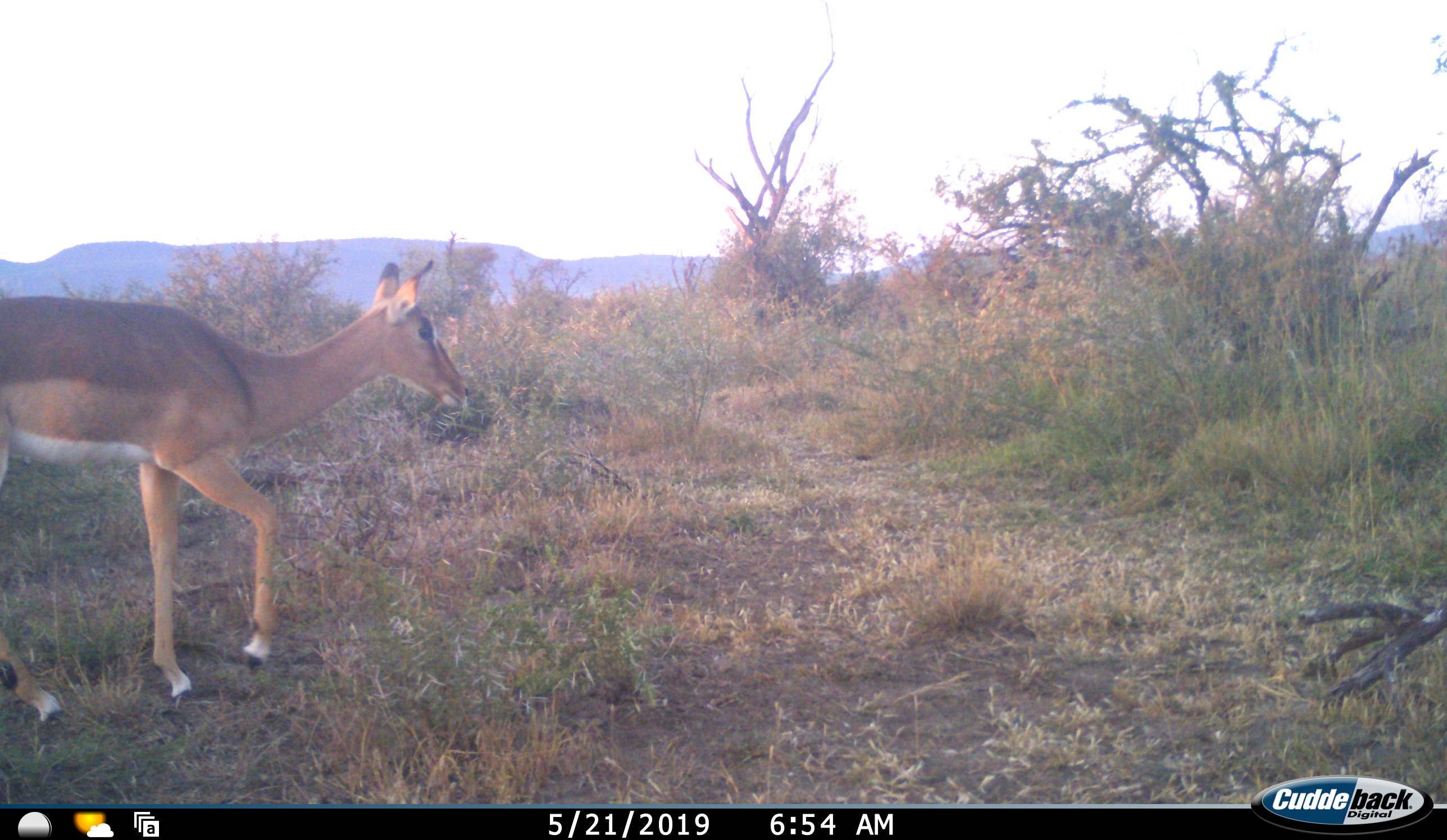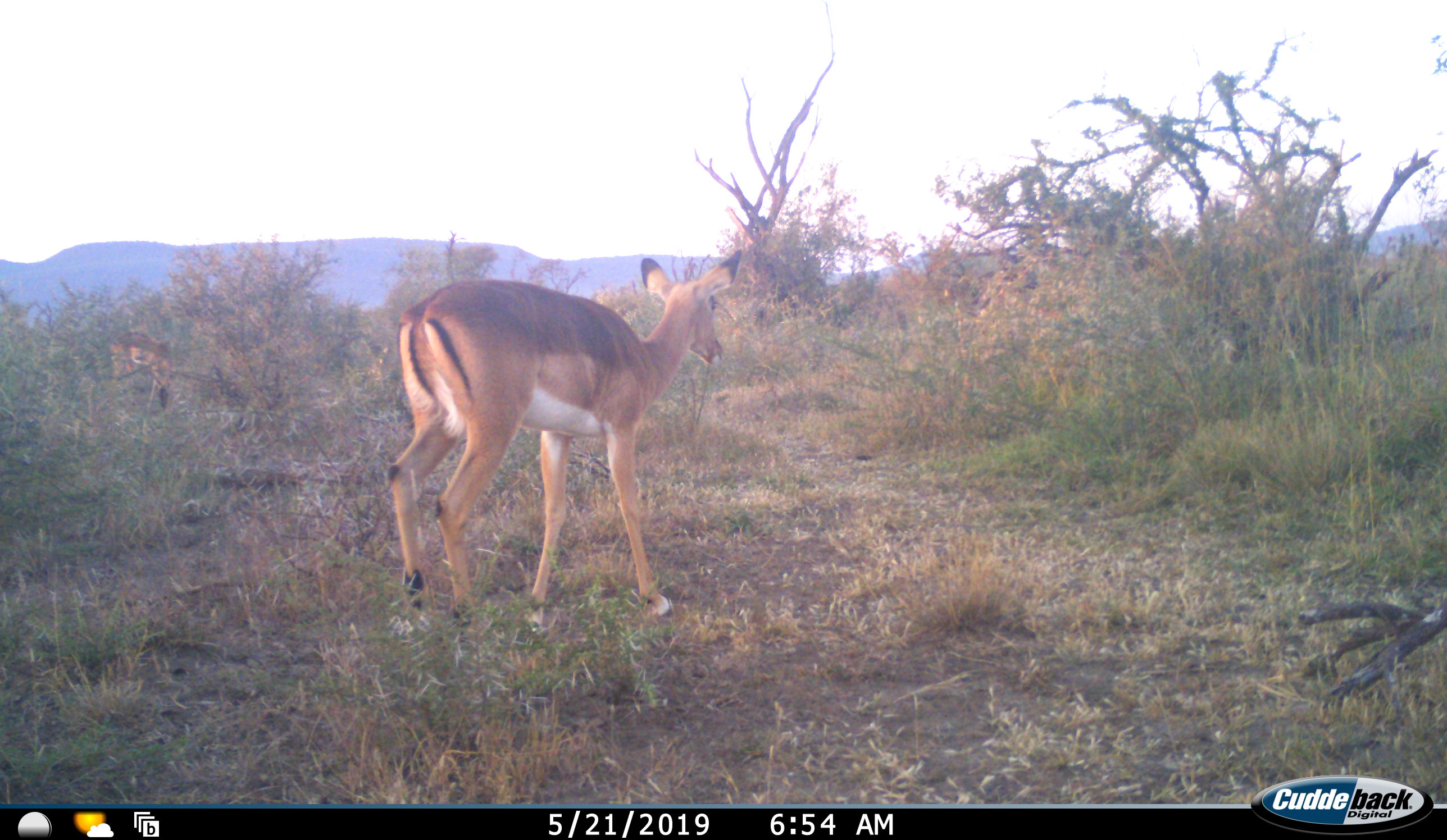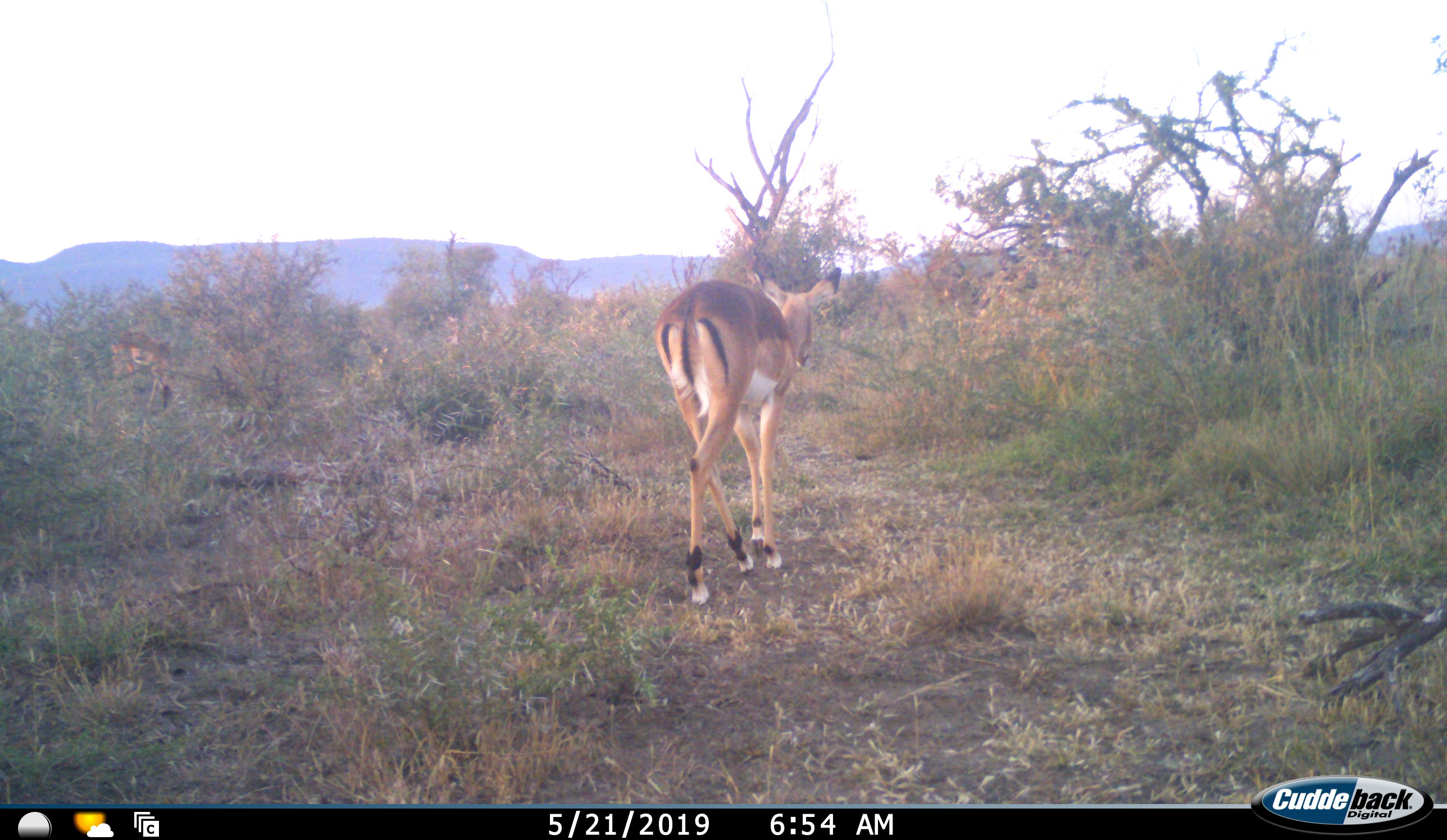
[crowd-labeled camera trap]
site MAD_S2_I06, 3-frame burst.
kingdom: Animalia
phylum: Chordata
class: Mammalia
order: Artiodactyla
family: Bovidae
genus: Aepyceros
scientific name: Aepyceros melampus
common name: impala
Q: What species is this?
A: Impala (Aepyceros melampus).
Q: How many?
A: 1.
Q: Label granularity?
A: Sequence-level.